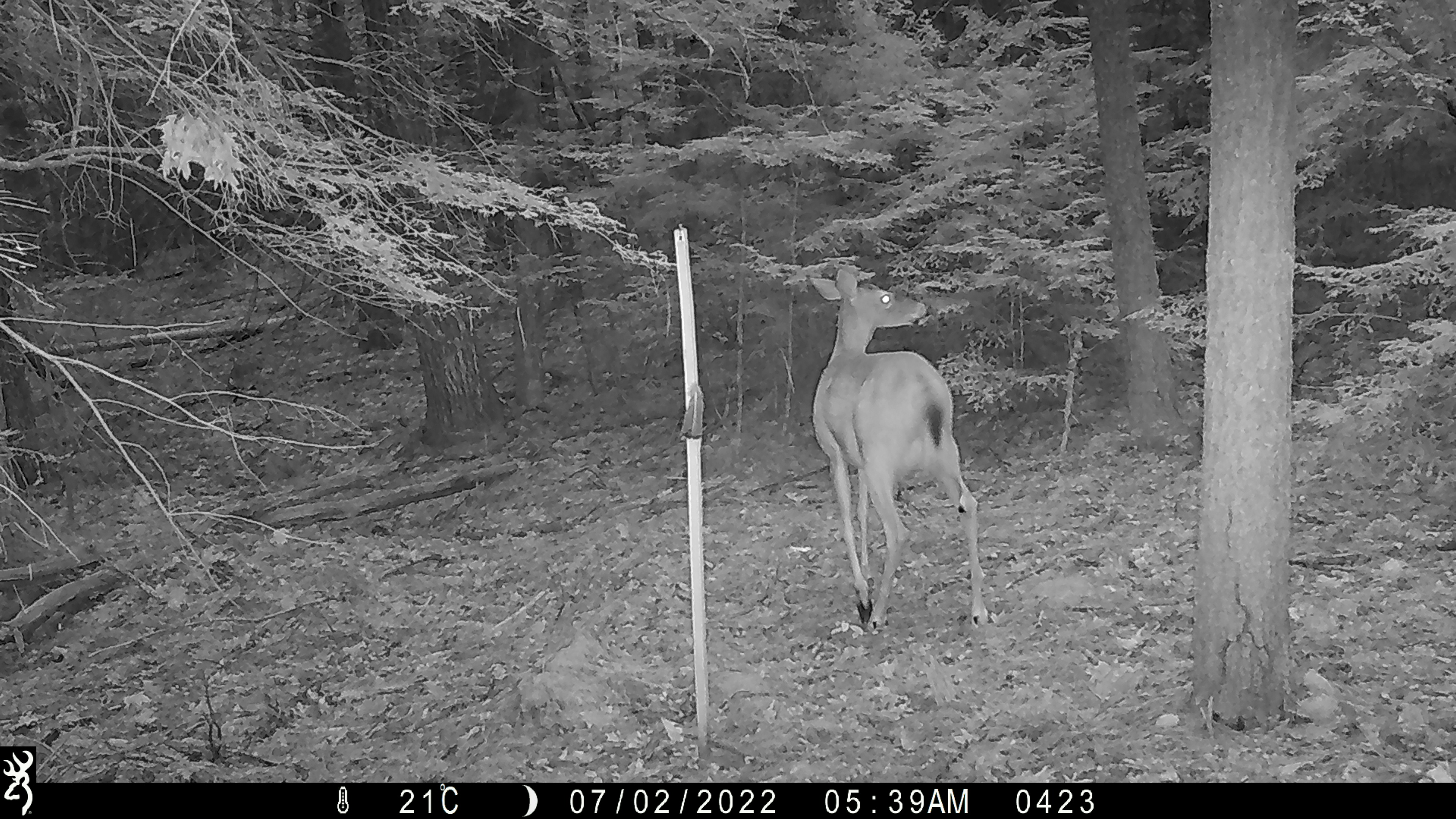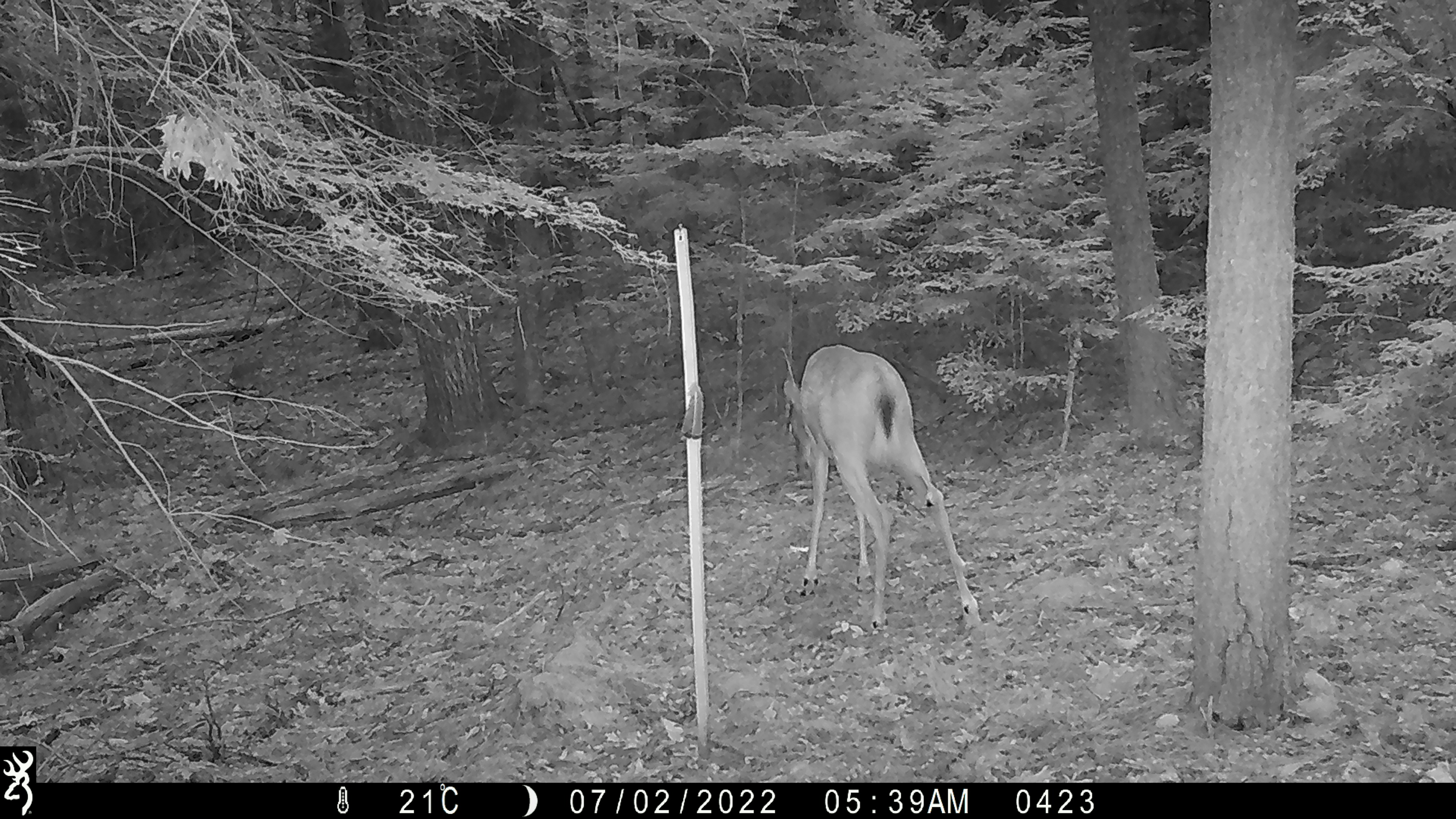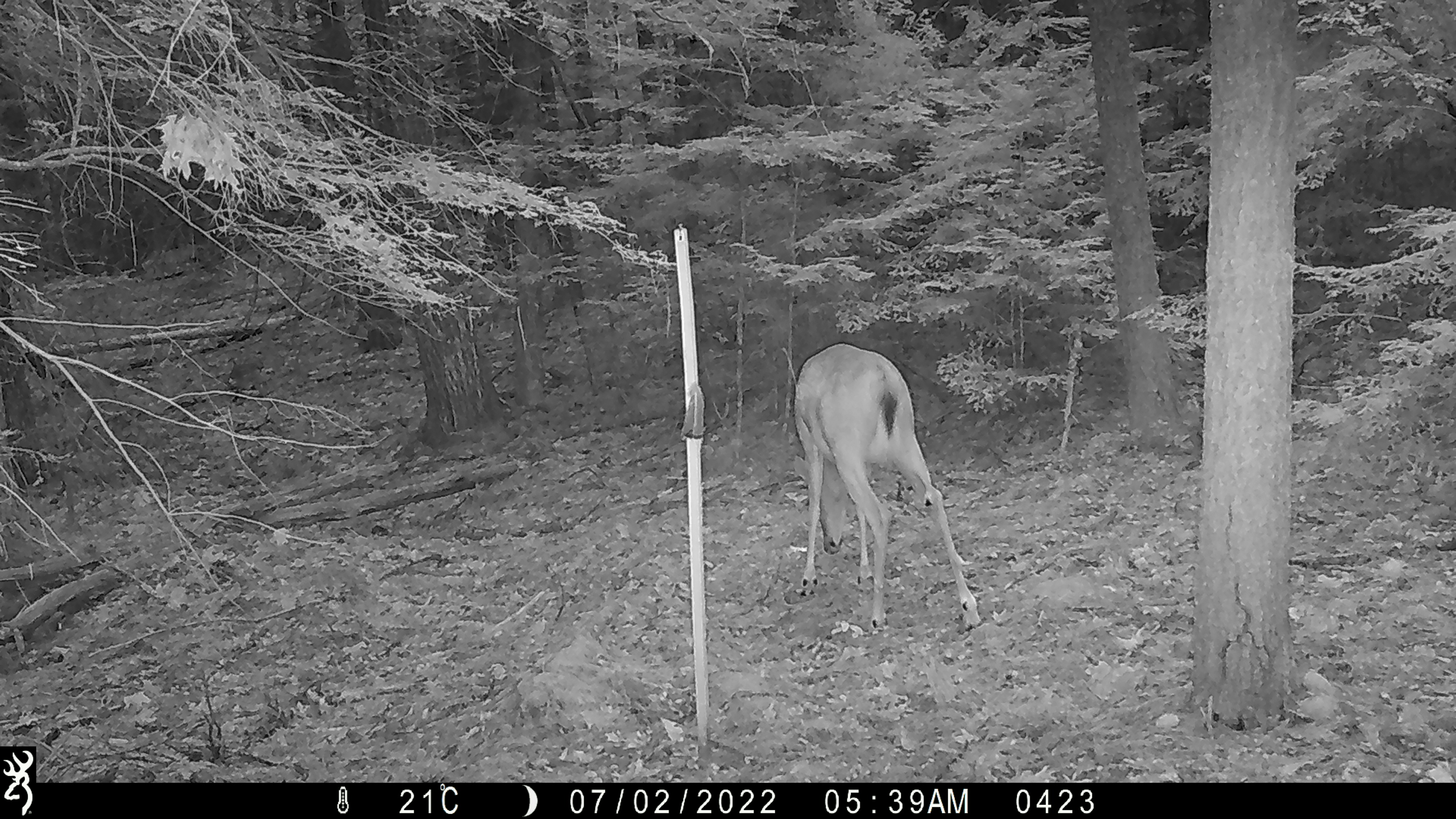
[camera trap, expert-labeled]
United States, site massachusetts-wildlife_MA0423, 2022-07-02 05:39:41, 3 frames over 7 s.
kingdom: Animalia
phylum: Chordata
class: Mammalia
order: Artiodactyla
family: Cervidae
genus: Odocoileus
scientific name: Odocoileus virginianus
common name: white-tailed deer